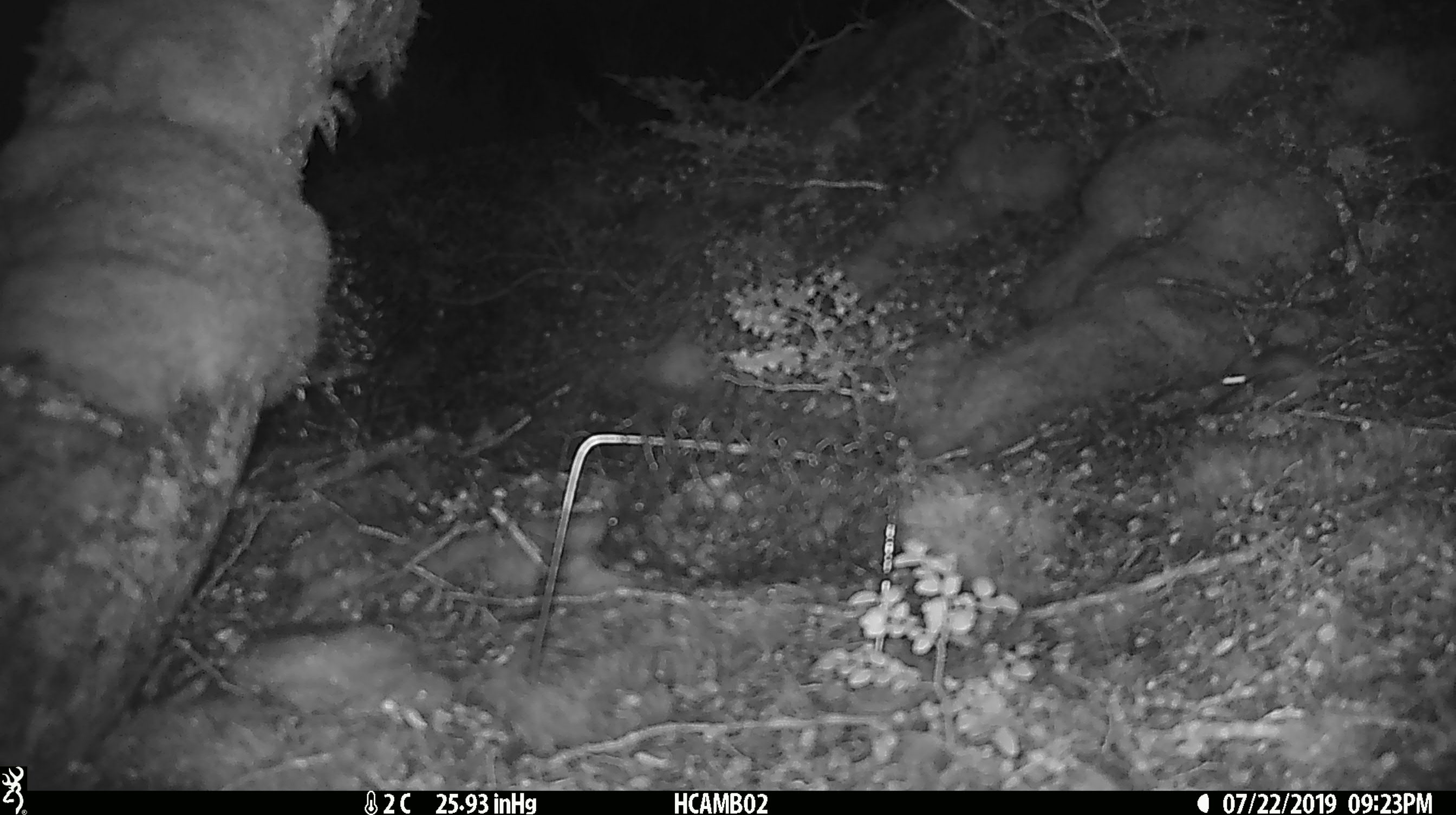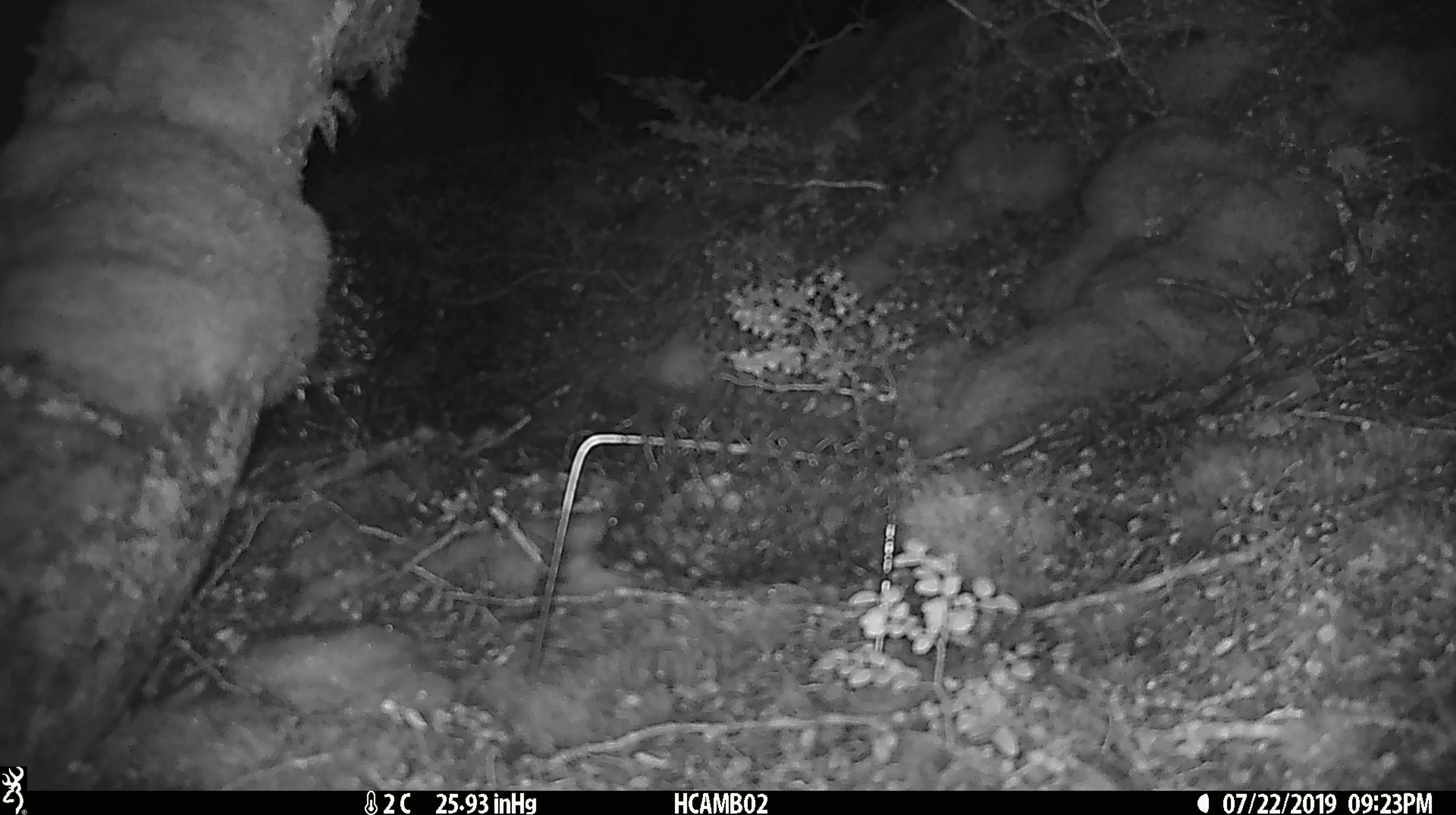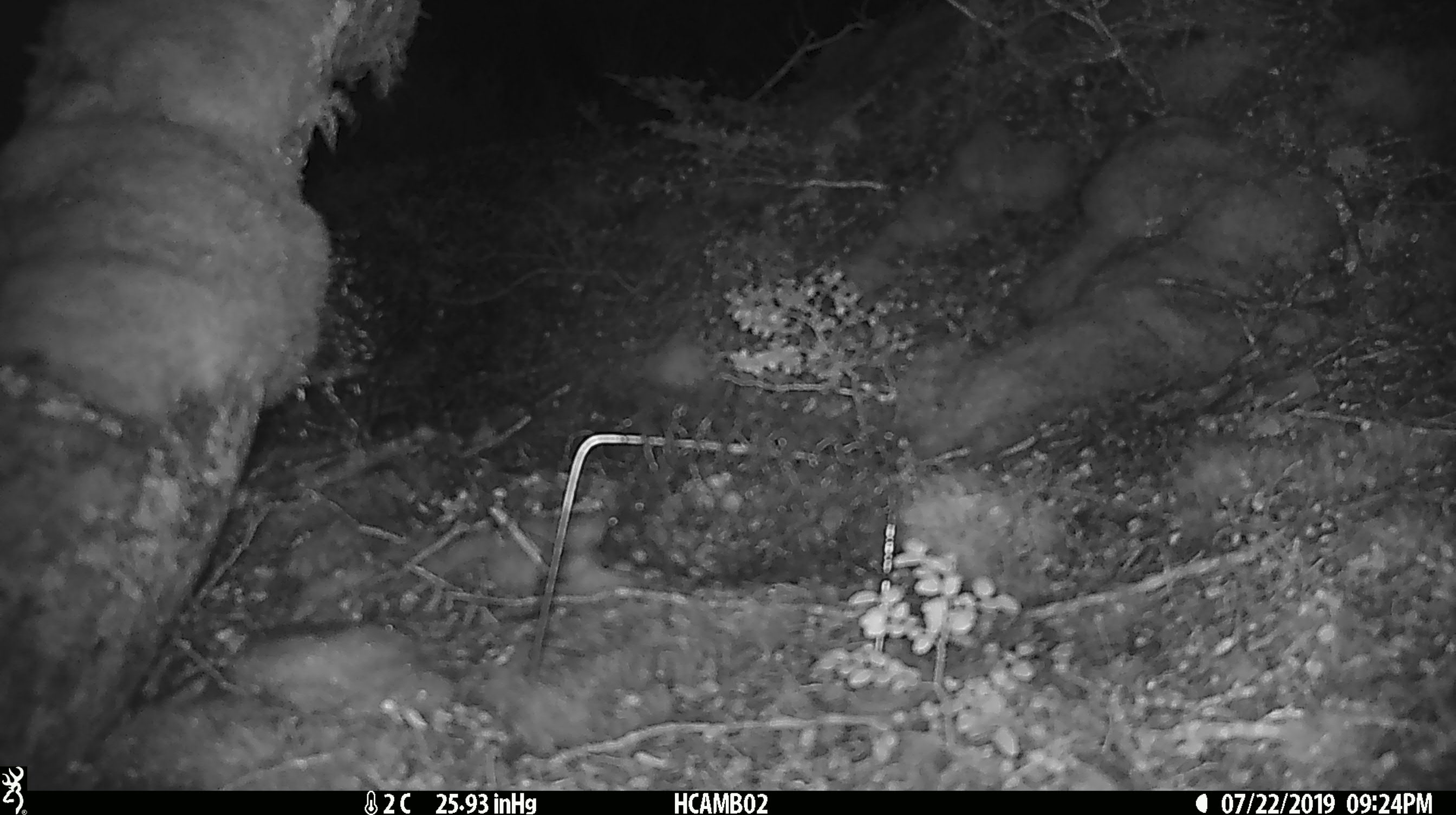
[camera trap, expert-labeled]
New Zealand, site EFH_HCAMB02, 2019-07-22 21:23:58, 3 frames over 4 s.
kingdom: Animalia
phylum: Chordata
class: Mammalia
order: Rodentia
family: Muridae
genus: Mus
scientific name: Mus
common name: mouse